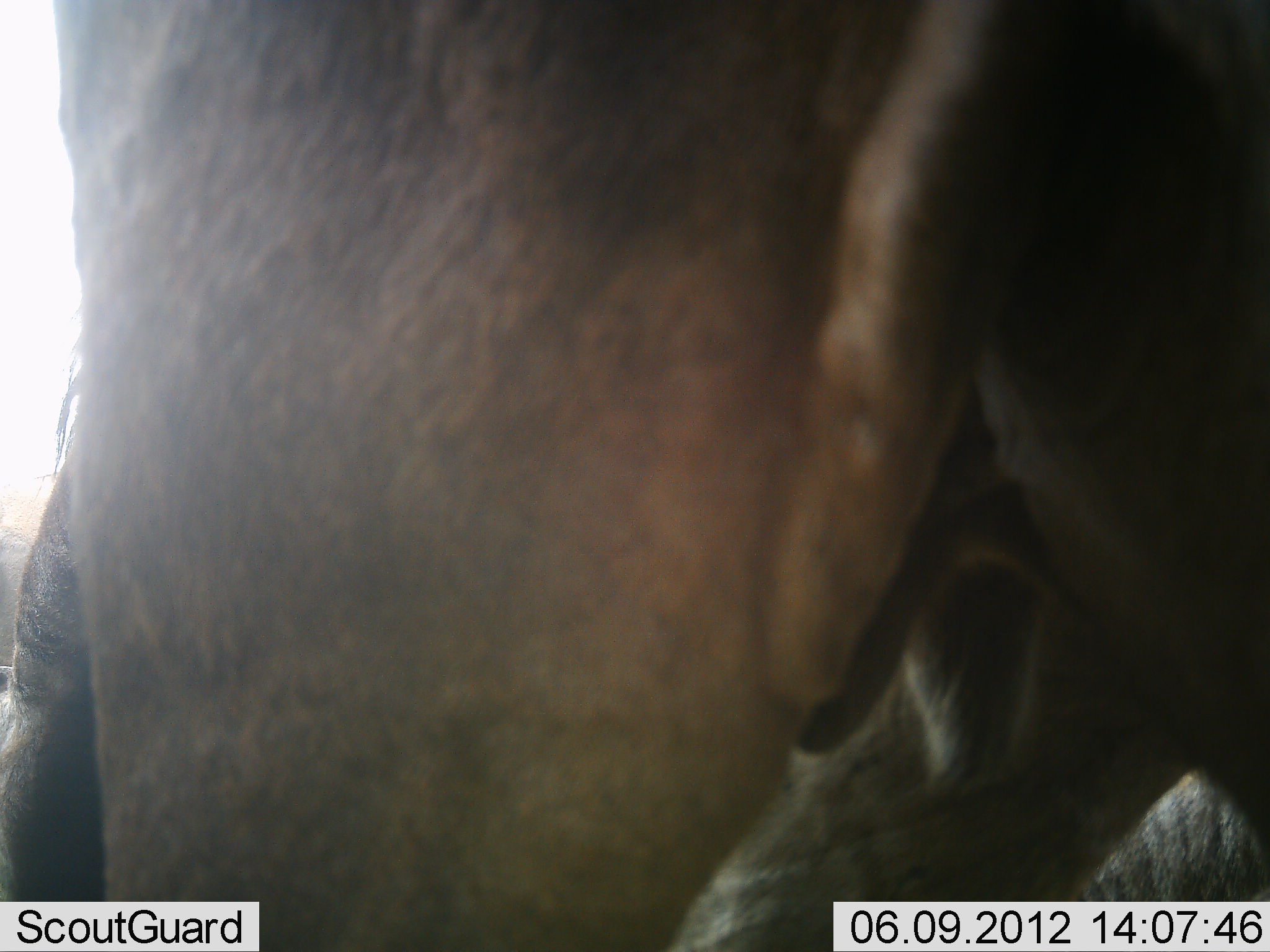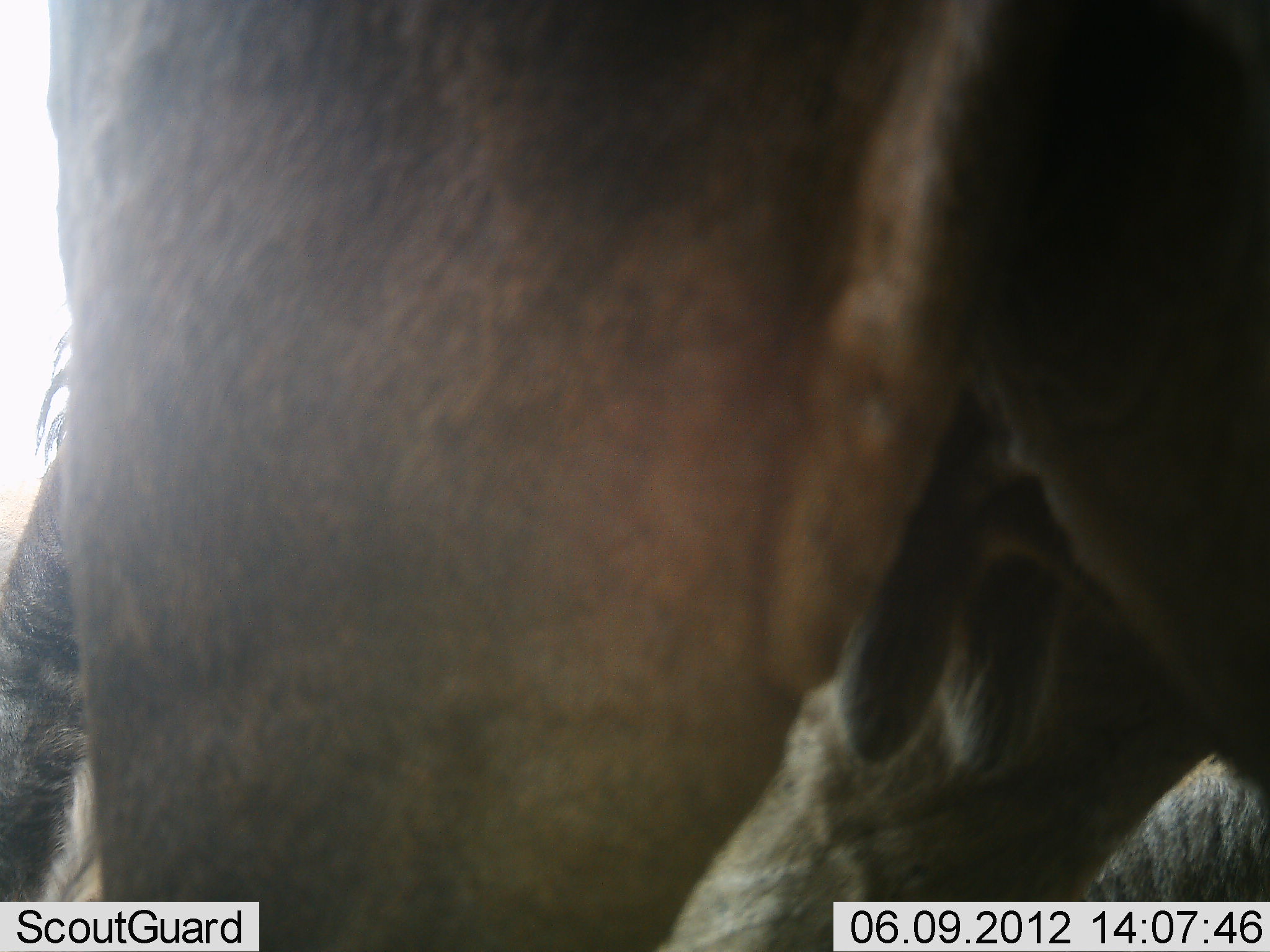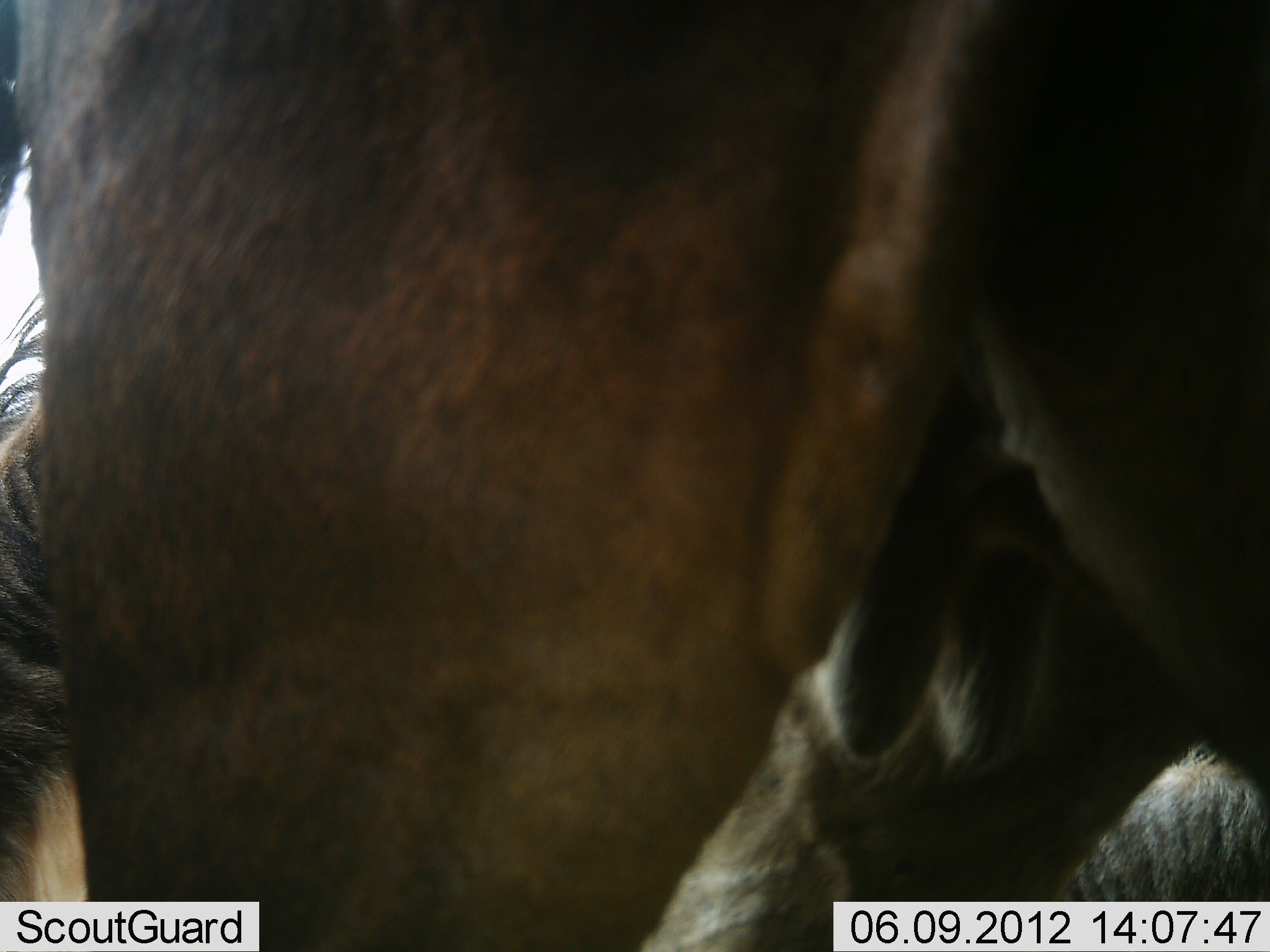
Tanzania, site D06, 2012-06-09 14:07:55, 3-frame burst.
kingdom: Animalia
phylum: Chordata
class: Mammalia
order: Artiodactyla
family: Bovidae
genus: Connochaetes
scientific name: Connochaetes taurinus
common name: blue wildebeest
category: wildebeest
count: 1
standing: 100%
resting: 0%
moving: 0%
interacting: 0%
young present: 0%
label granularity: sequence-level